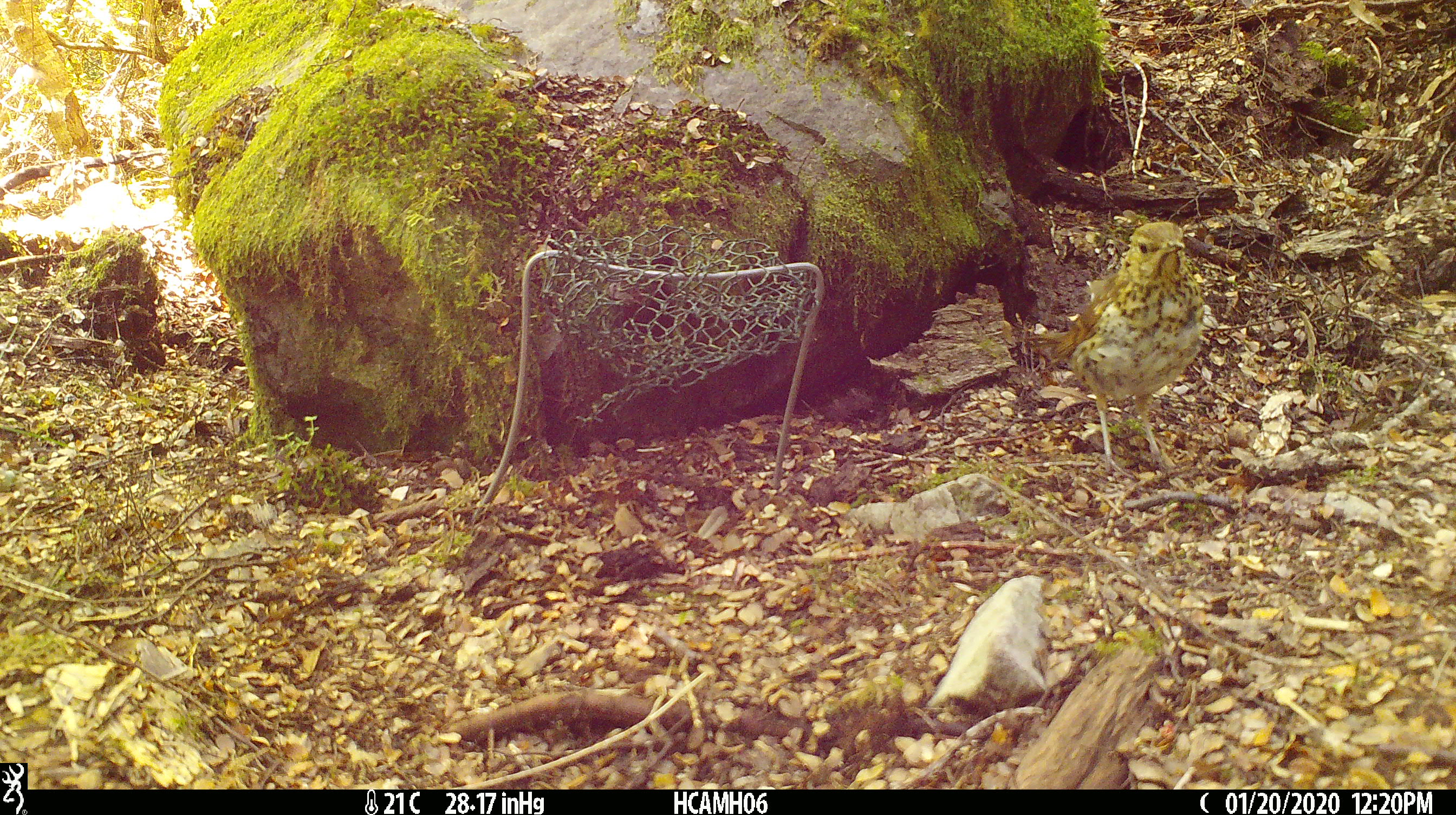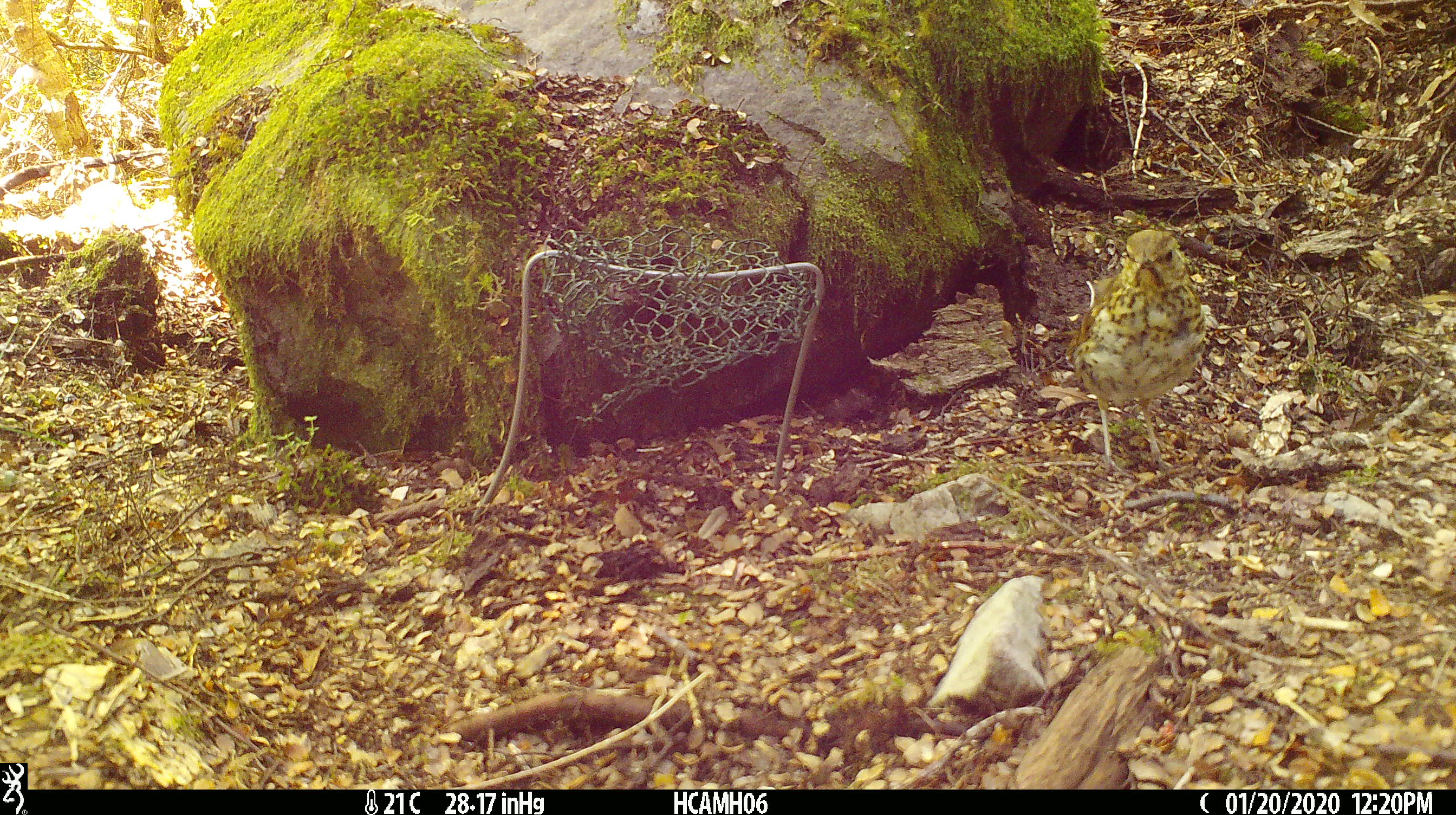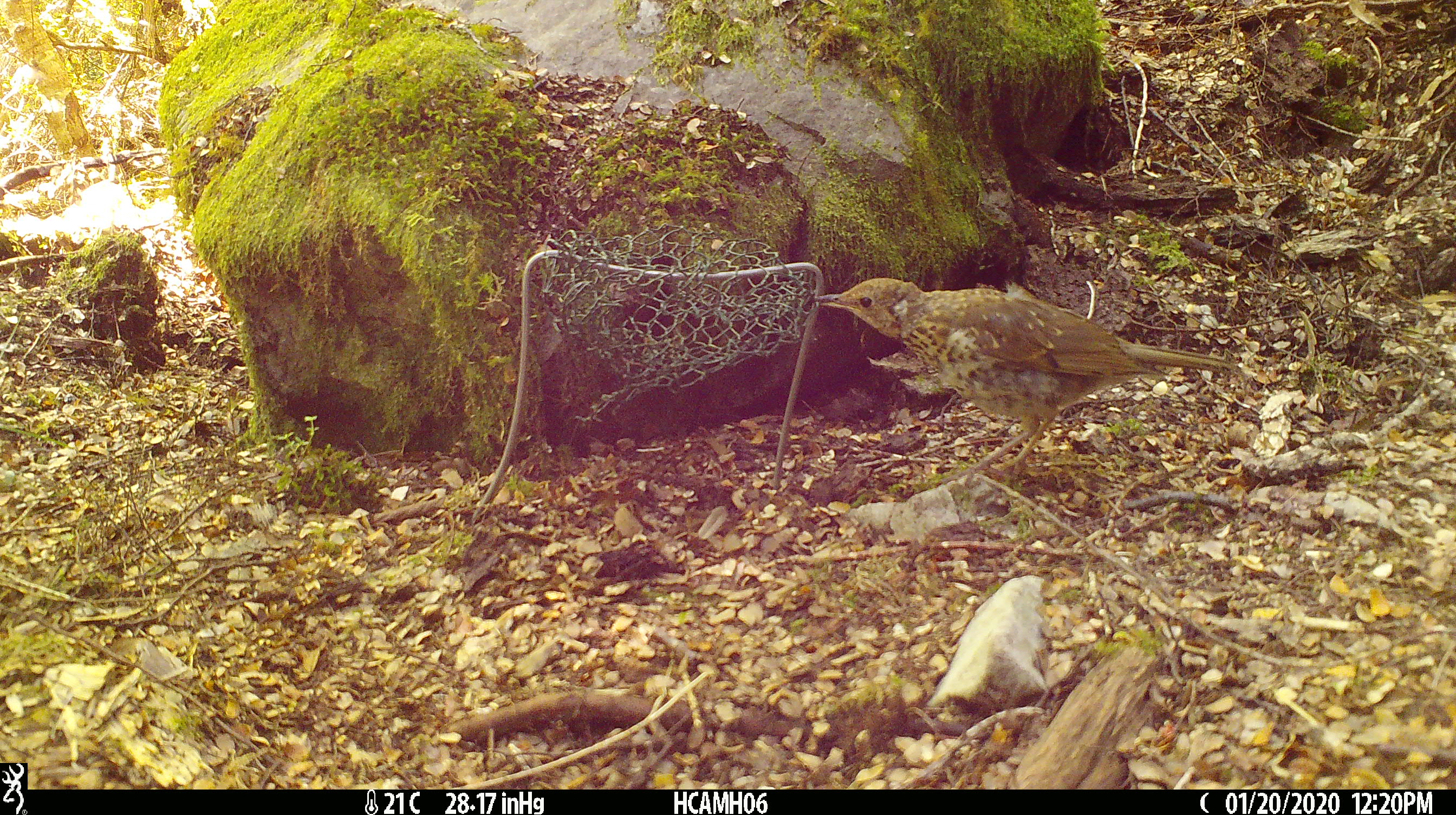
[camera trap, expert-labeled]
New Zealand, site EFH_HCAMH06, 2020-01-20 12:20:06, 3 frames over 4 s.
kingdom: Animalia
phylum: Chordata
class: Aves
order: Passeriformes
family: Turdidae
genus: Turdus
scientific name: Turdus philomelos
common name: song thrush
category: thrush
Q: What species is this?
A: Thrush (song thrush) (Turdus philomelos).